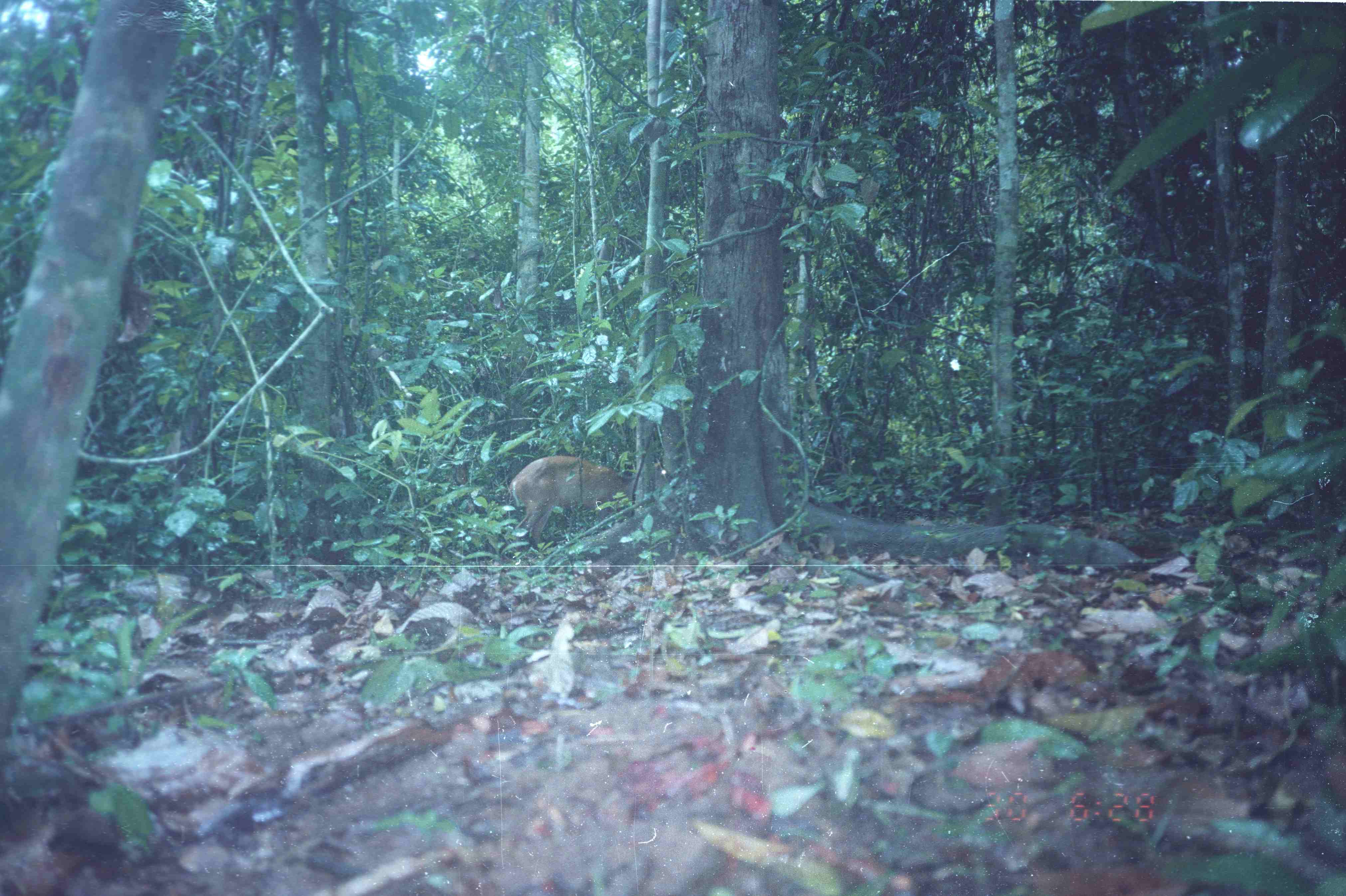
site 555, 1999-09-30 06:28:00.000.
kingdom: Animalia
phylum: Chordata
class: Mammalia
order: Artiodactyla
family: Cervidae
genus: Muntiacus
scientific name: Muntiacus muntjak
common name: southern red muntjac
Muntiacus muntjak (southern red muntjac), count 1.